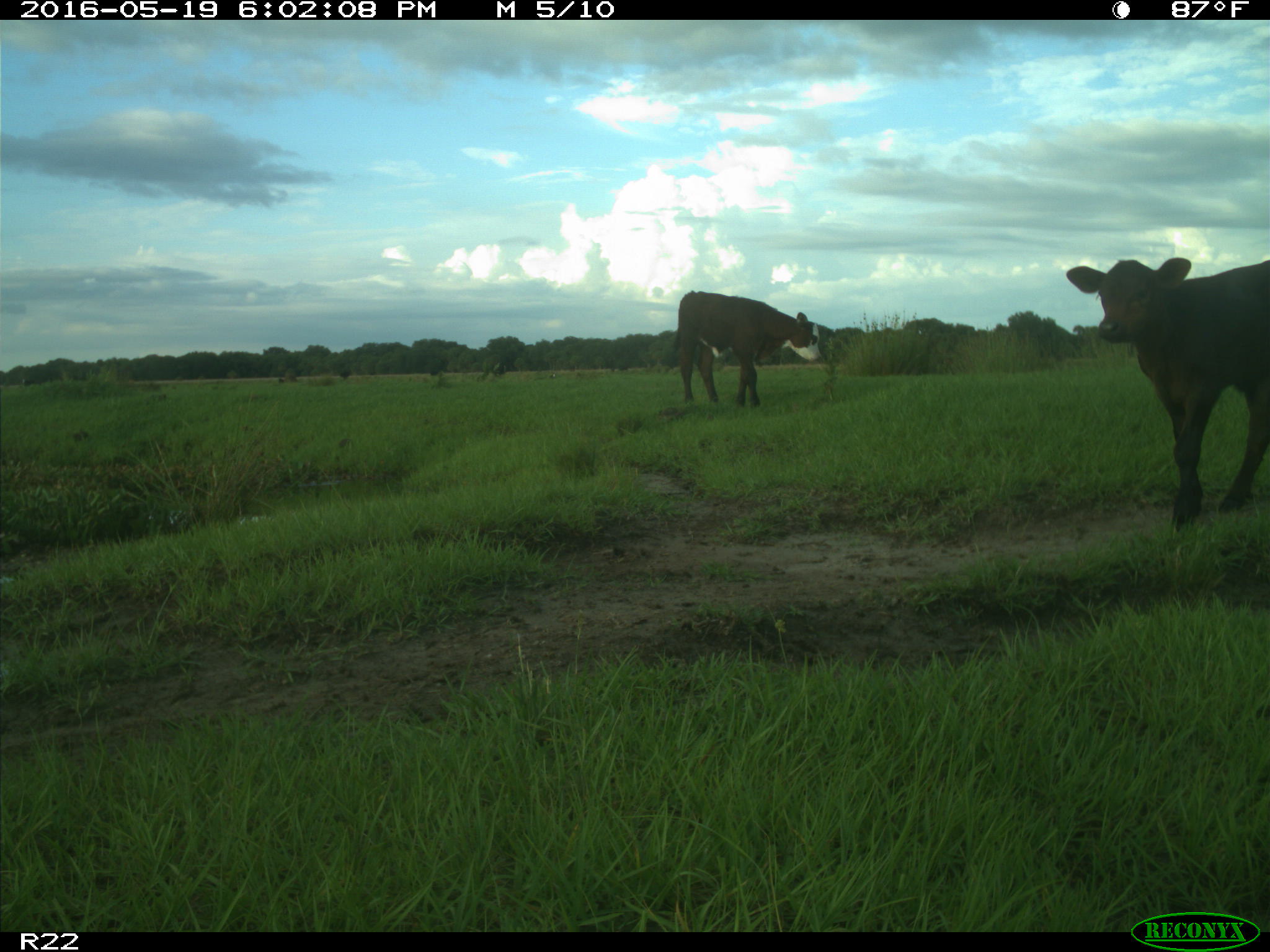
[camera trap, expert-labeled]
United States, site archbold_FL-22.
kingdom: Animalia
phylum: Chordata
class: Mammalia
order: Artiodactyla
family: Bovidae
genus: Bos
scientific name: Bos taurus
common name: domestic cow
Bos taurus (domestic cow).